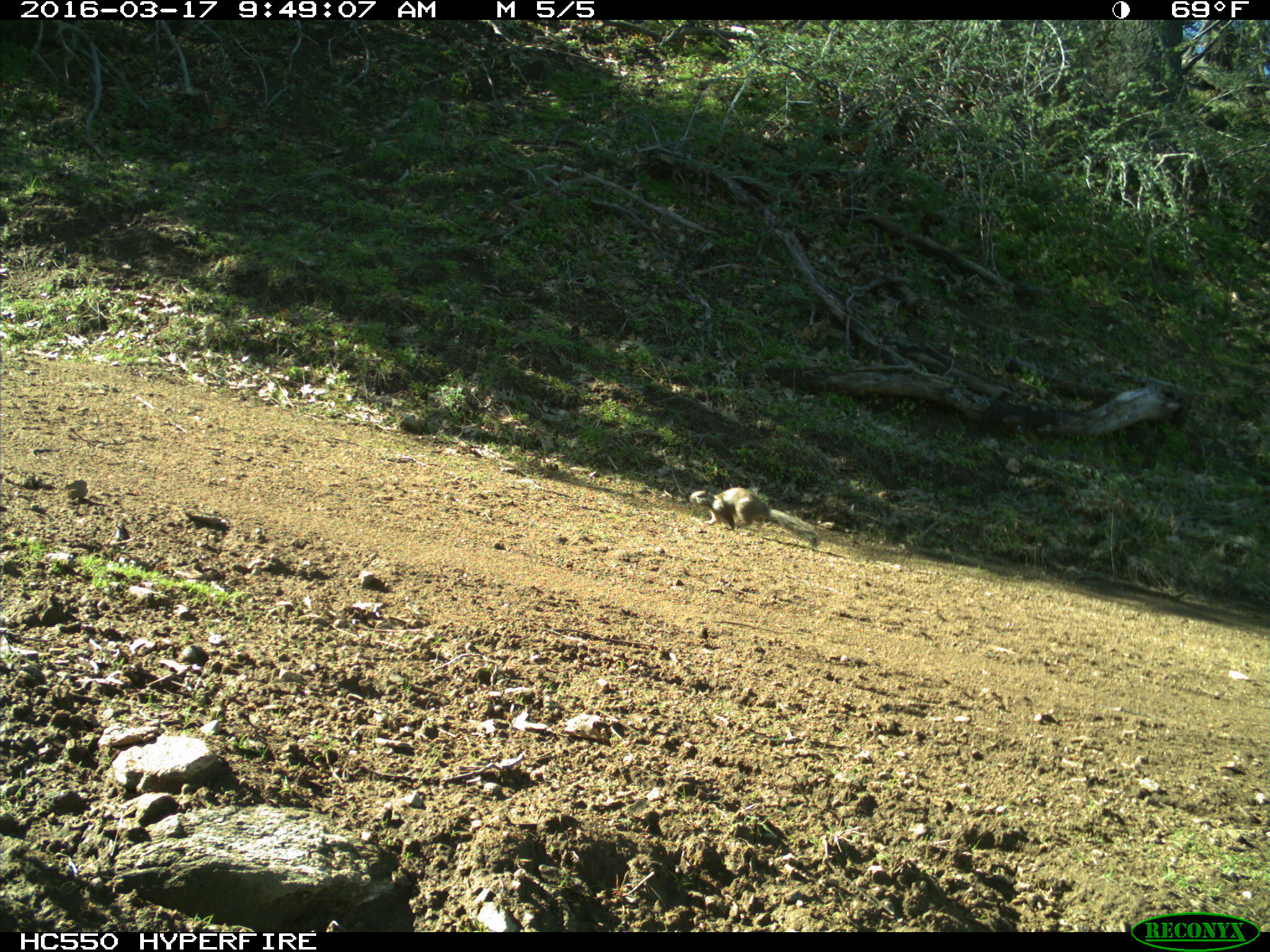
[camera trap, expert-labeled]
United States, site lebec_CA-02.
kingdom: Animalia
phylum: Chordata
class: Mammalia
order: Rodentia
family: Sciuridae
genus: Otospermophilus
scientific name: Otospermophilus beecheyi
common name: california ground squirrel